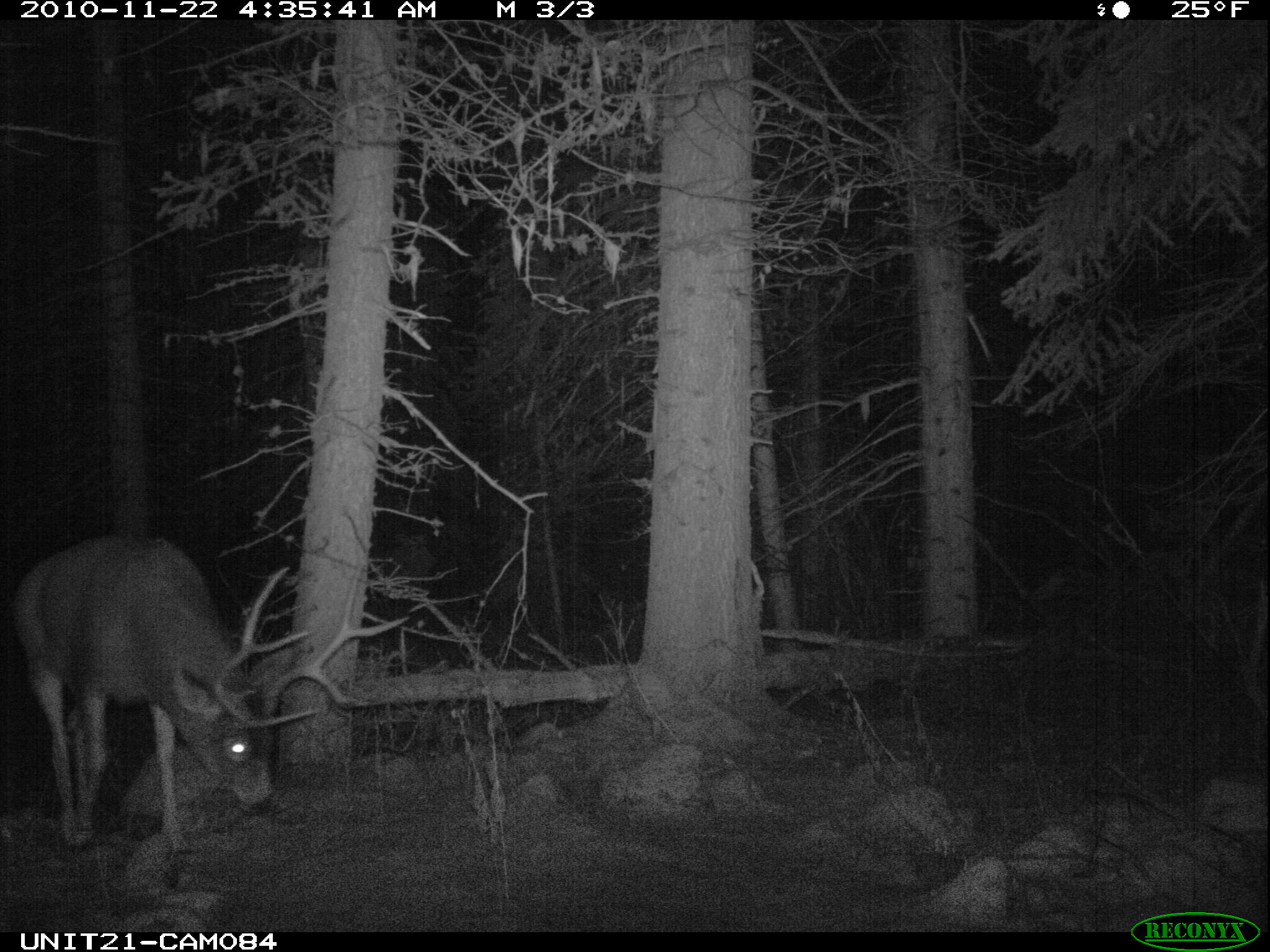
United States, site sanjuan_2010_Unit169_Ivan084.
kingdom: Animalia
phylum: Chordata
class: Mammalia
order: Artiodactyla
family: Cervidae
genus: Odocoileus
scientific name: Odocoileus hemionus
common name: mule deer